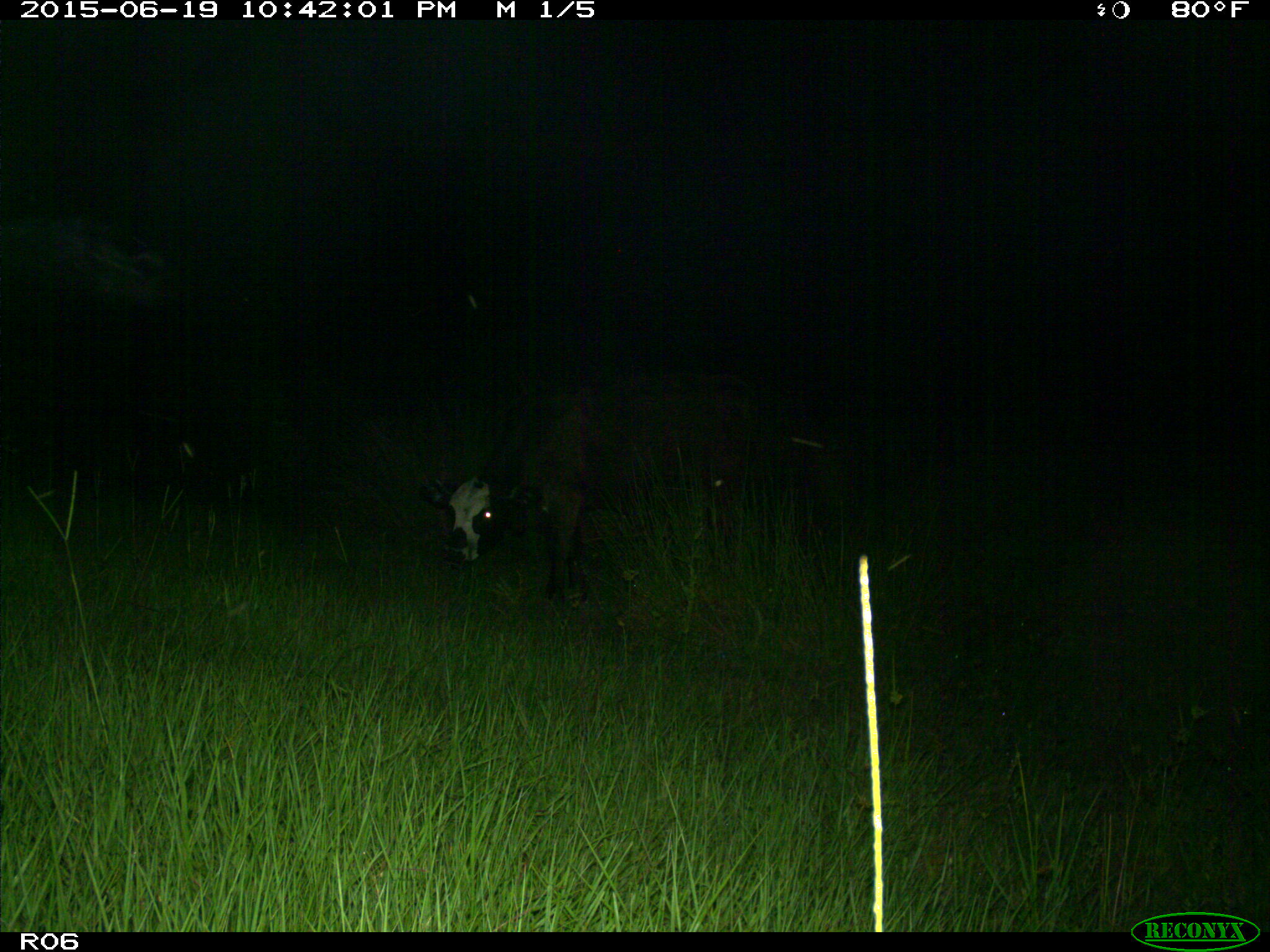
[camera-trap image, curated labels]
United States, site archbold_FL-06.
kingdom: Animalia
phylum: Chordata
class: Mammalia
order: Artiodactyla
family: Bovidae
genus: Bos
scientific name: Bos taurus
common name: domestic cow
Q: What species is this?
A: Bos taurus (domestic cow).